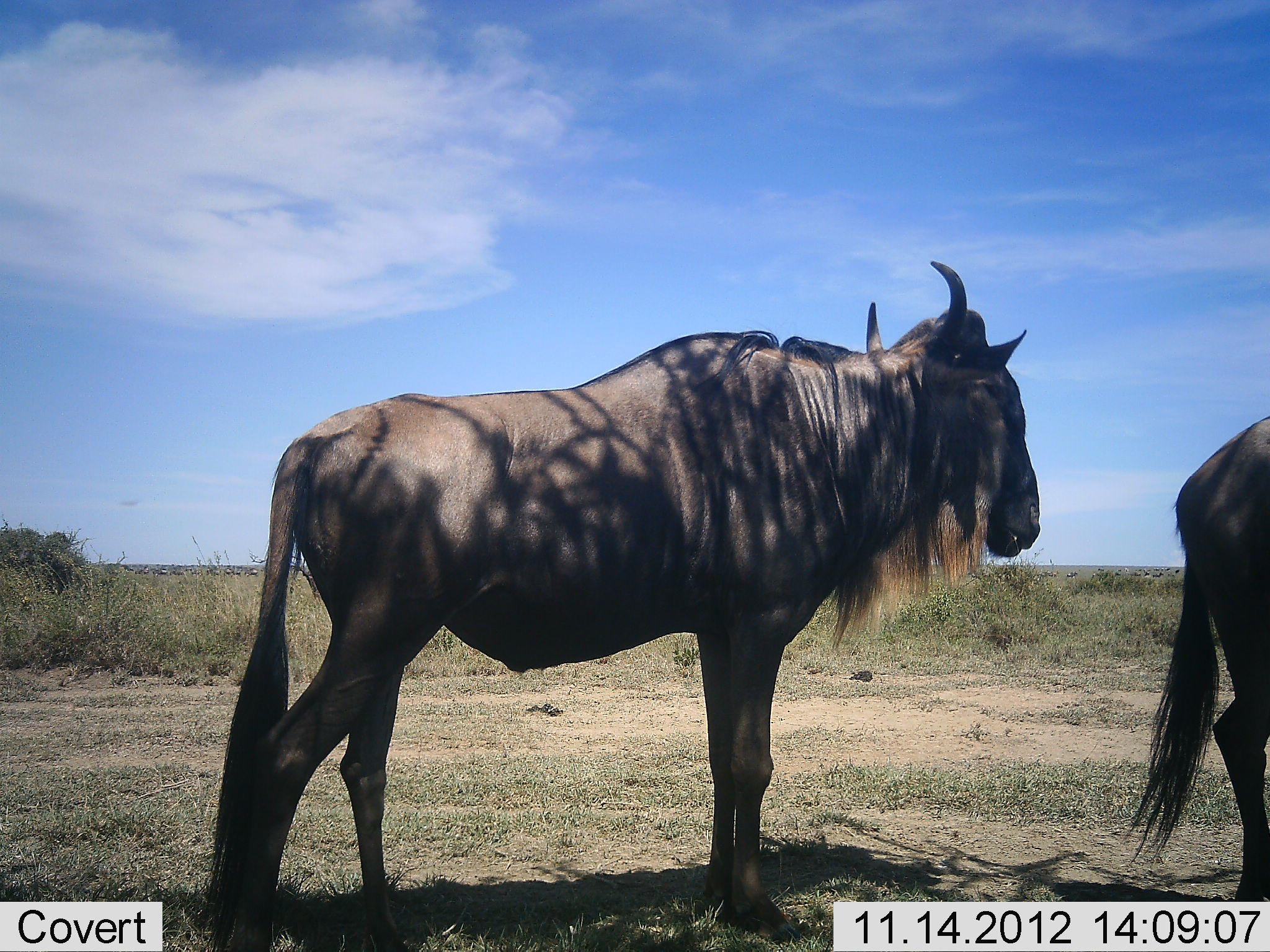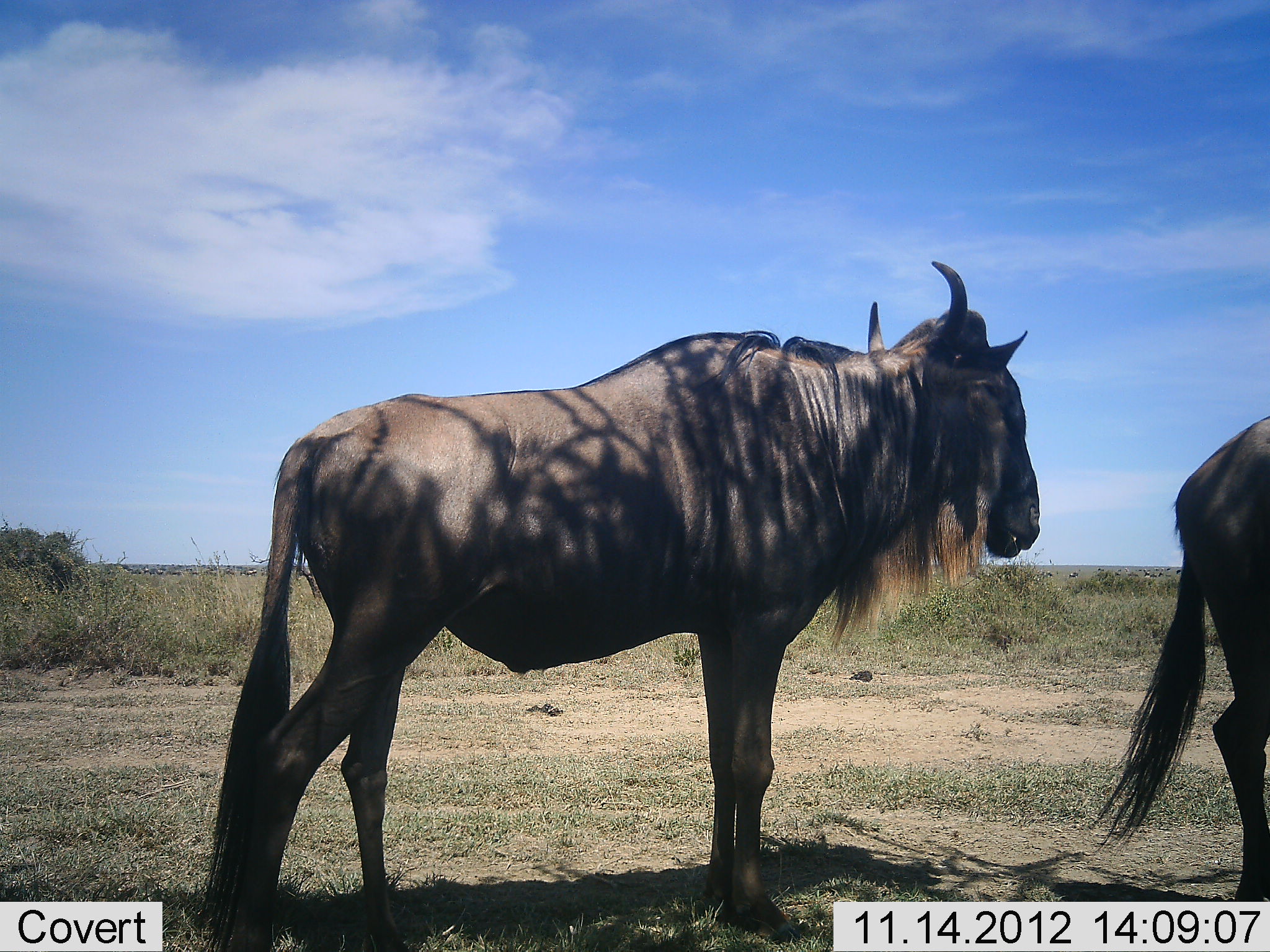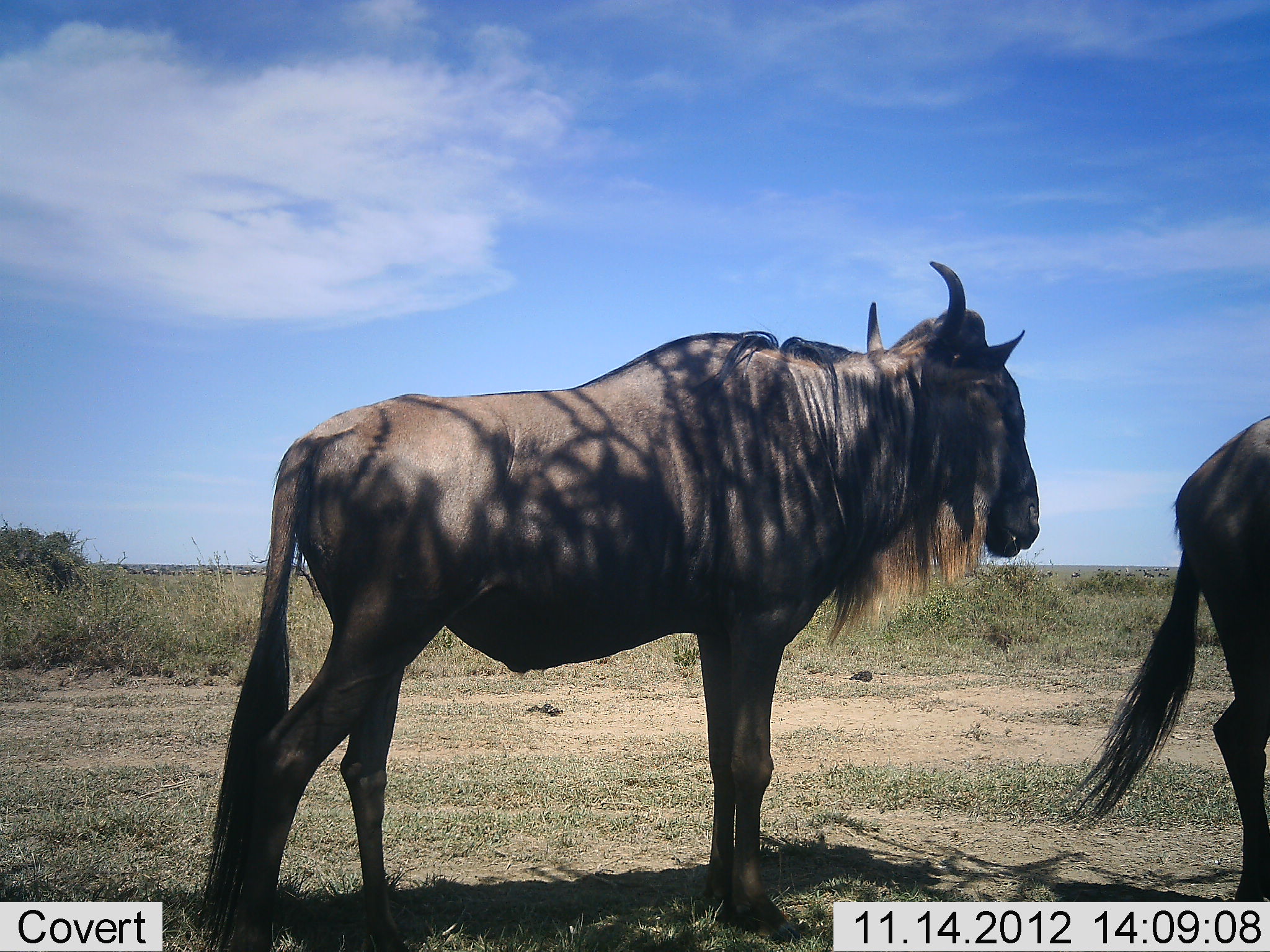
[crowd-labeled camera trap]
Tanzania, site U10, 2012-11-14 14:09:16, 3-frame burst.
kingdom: Animalia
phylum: Chordata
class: Mammalia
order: Artiodactyla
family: Bovidae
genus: Connochaetes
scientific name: Connochaetes taurinus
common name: blue wildebeest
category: wildebeest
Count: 2.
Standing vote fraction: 100%.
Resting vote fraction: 0%.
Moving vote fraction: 20%.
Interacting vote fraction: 0%.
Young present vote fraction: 0%.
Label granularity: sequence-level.